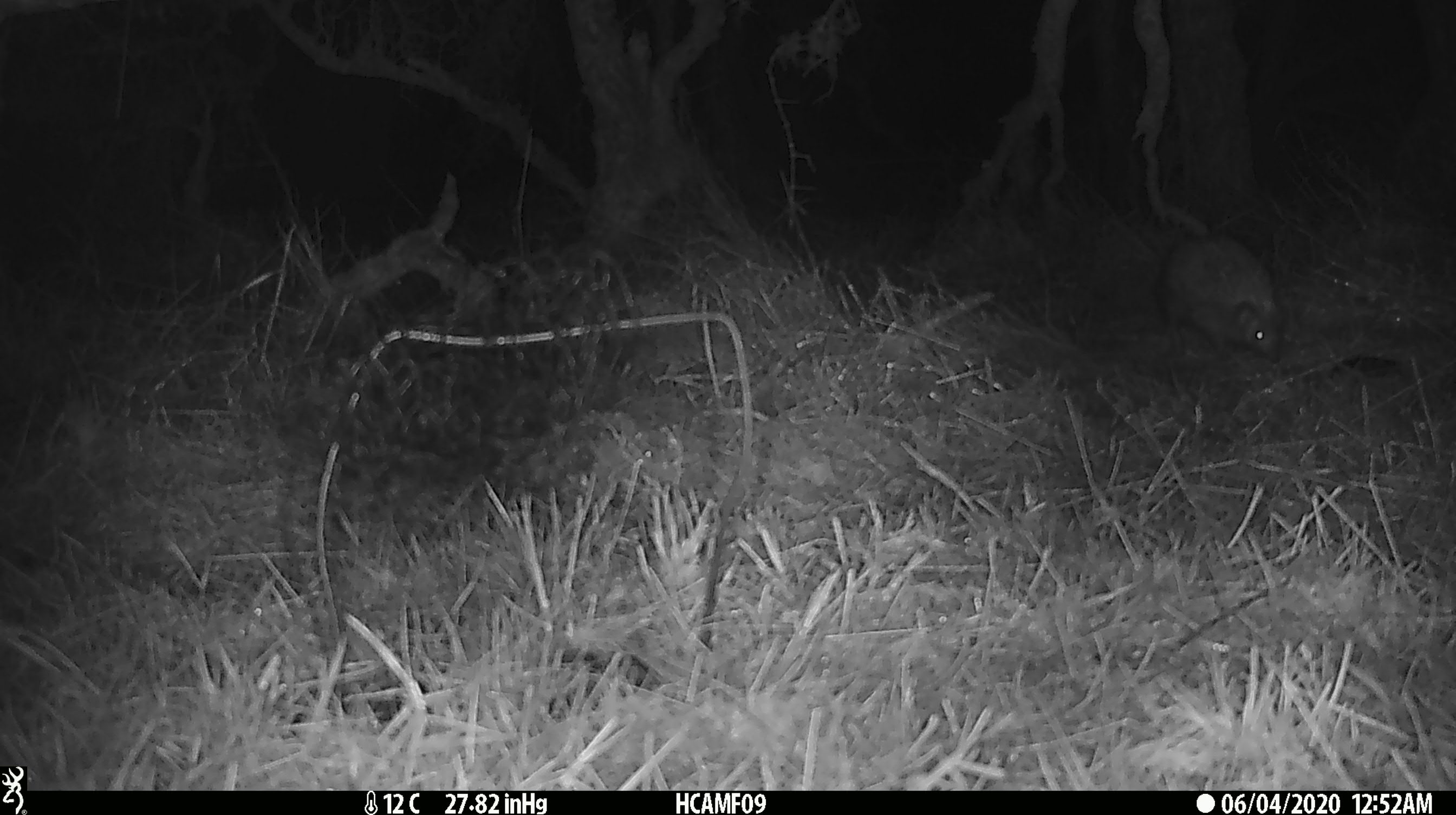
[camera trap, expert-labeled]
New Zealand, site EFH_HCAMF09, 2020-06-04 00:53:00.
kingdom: Animalia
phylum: Chordata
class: Mammalia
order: Eulipotyphla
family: Erinaceidae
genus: Erinaceus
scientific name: Erinaceus europaeus europaeus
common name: european hedgehog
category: hedgehog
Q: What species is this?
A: Hedgehog (european hedgehog) (Erinaceus europaeus europaeus).